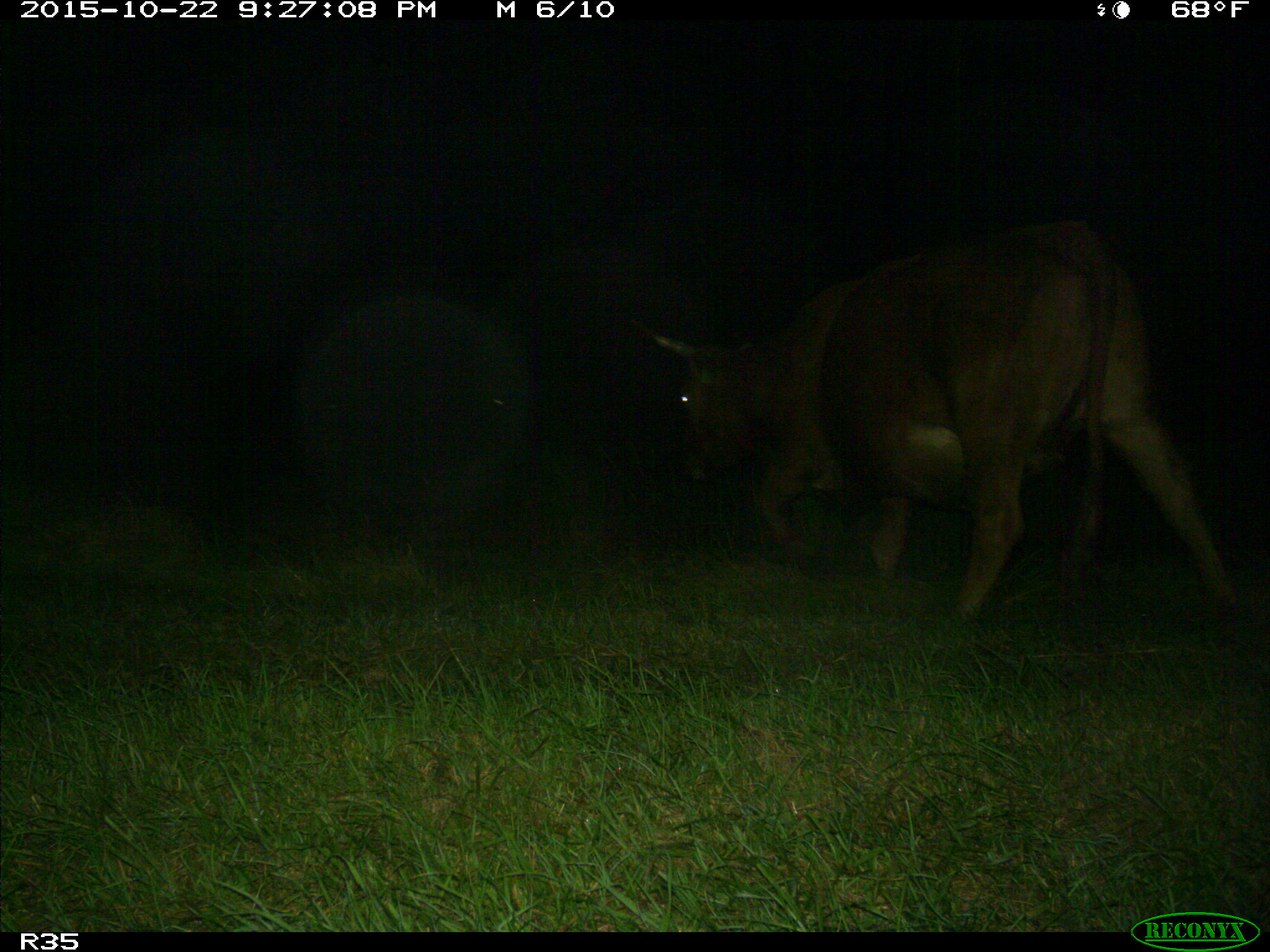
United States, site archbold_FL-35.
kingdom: Animalia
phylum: Chordata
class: Mammalia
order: Artiodactyla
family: Bovidae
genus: Bos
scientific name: Bos taurus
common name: domestic cow